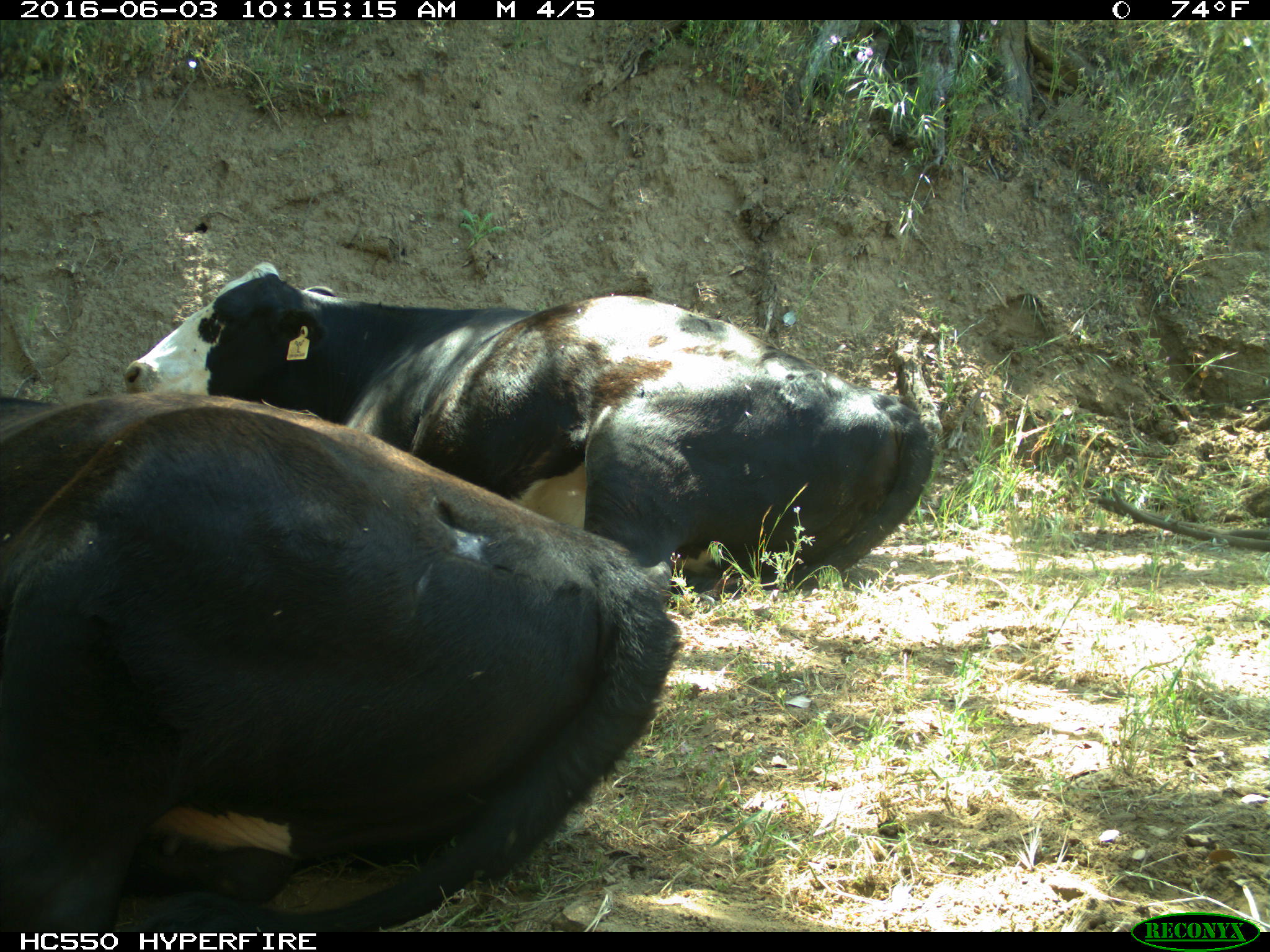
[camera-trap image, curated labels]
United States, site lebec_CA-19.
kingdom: Animalia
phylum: Chordata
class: Mammalia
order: Artiodactyla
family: Bovidae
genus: Bos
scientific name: Bos taurus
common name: domestic cow